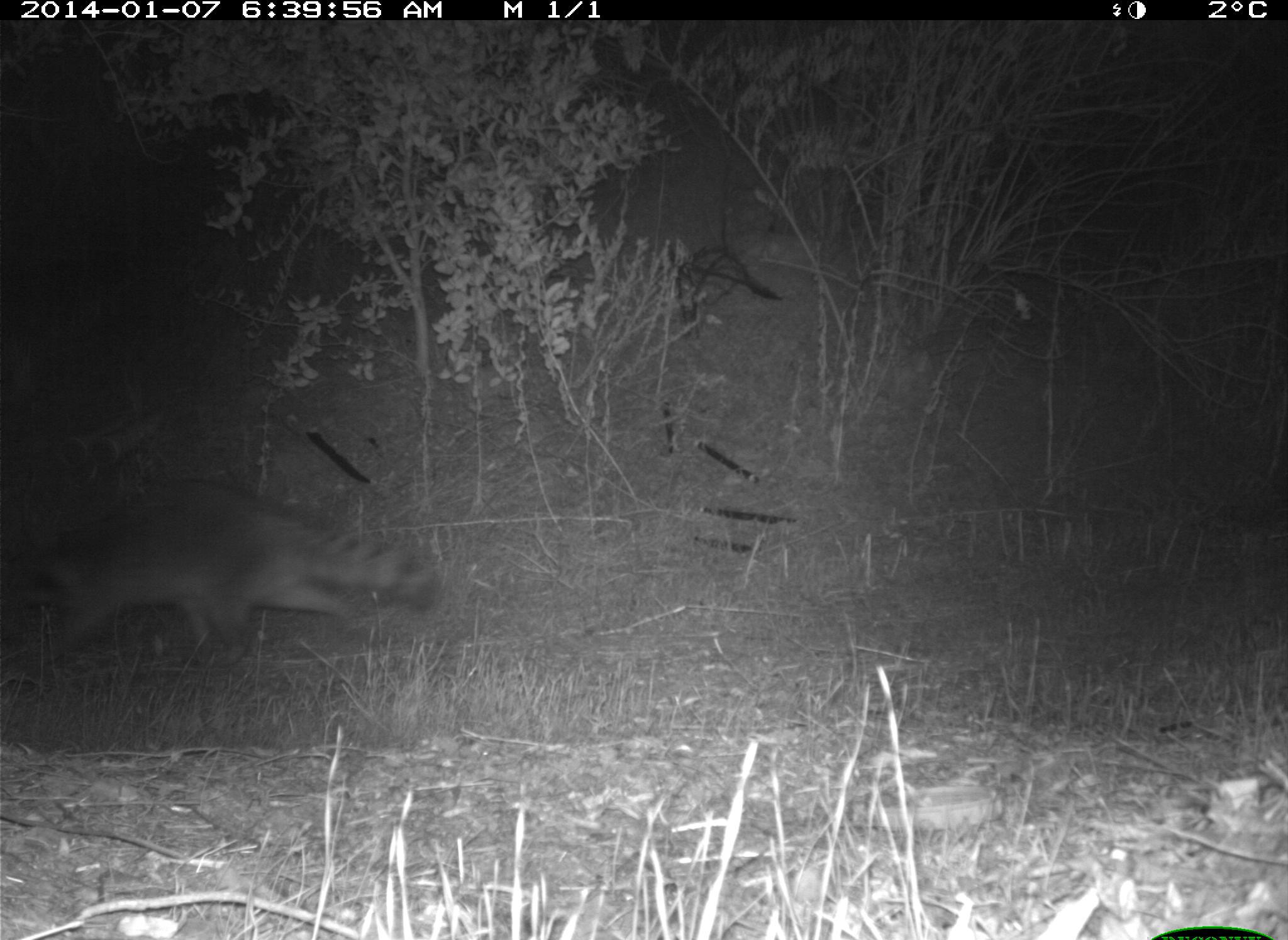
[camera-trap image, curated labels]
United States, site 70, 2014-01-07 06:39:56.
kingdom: Animalia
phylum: Chordata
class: Mammalia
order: Carnivora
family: Procyonidae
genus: Procyon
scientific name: Procyon lotor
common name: raccoon